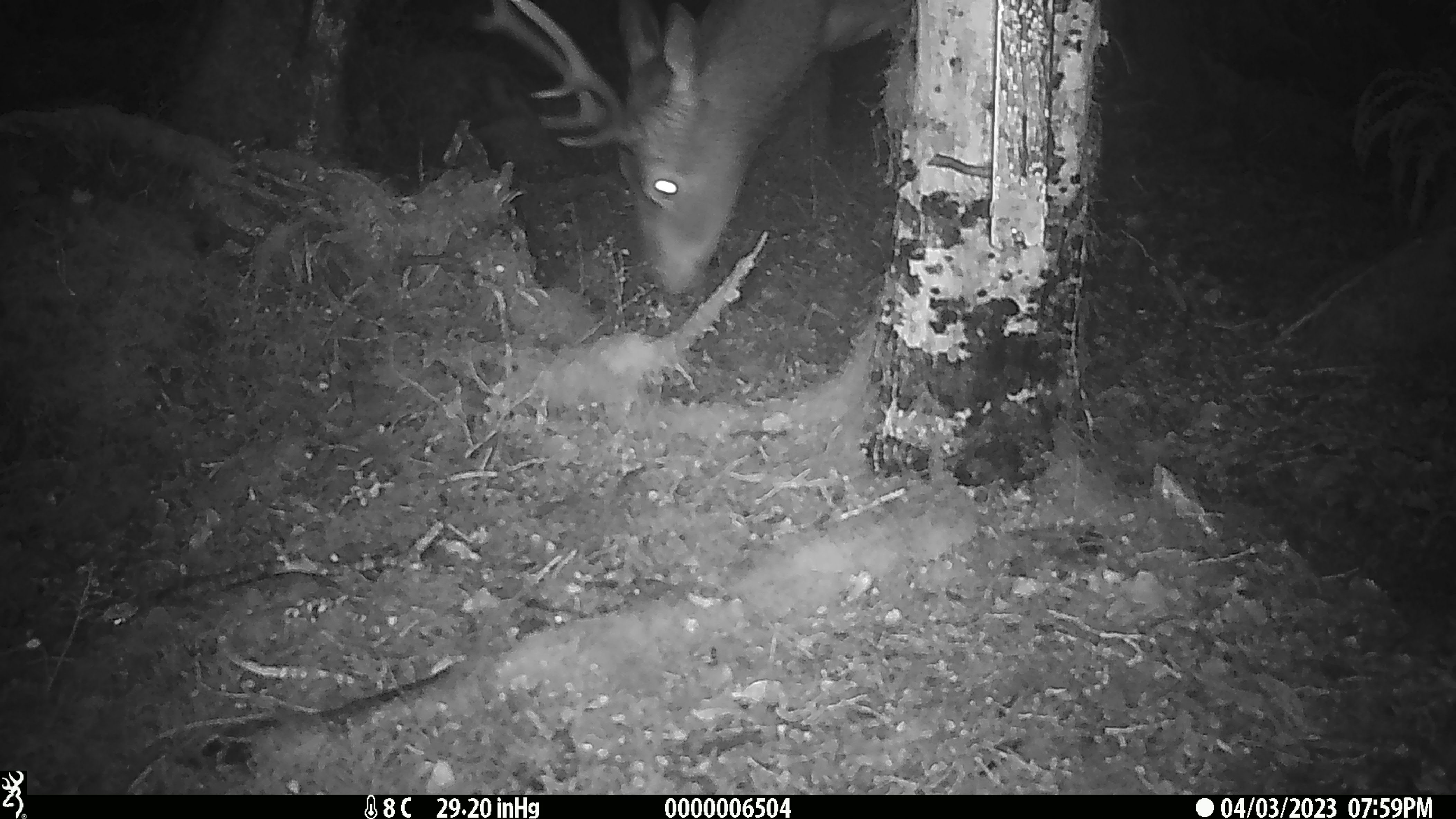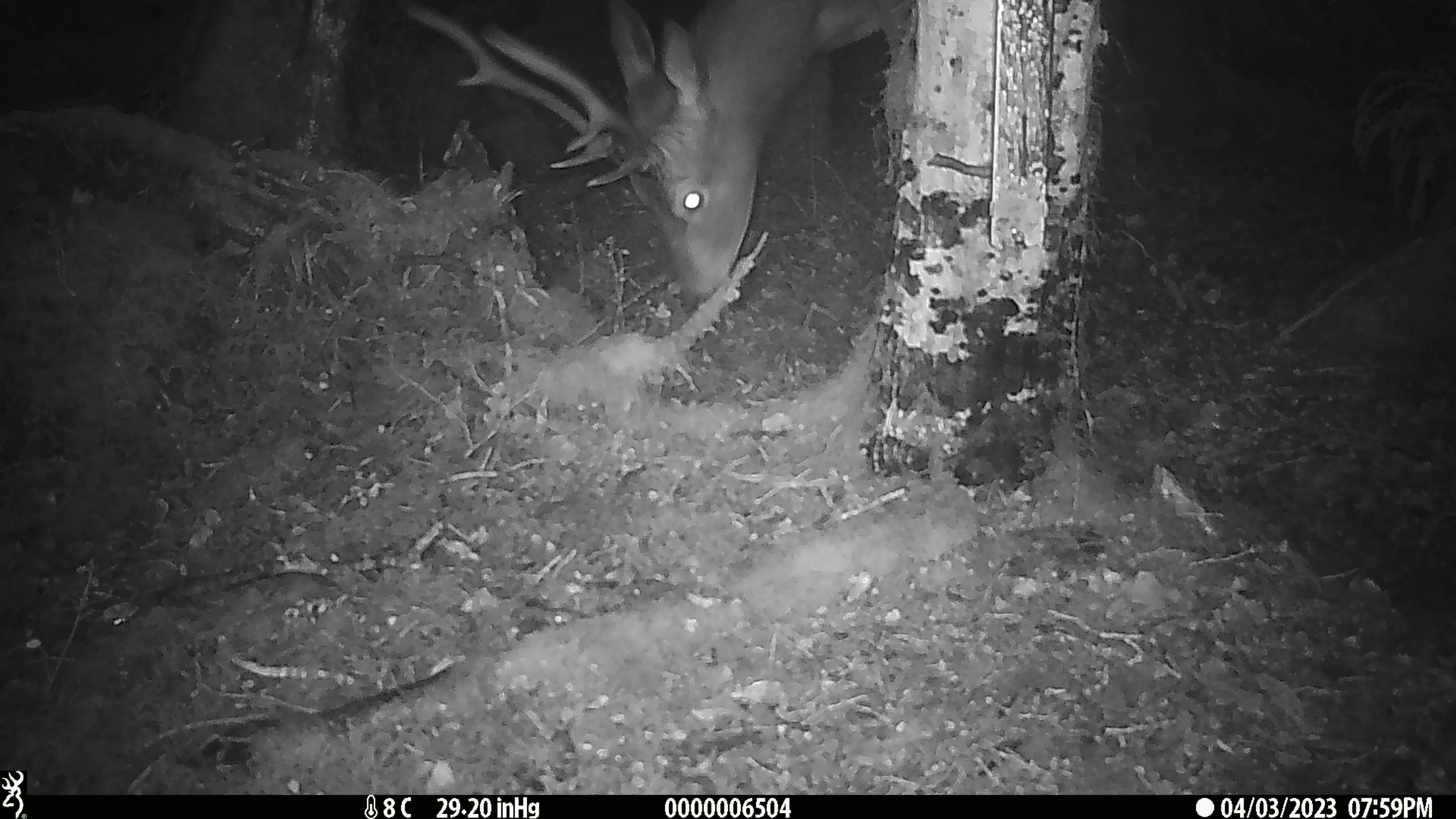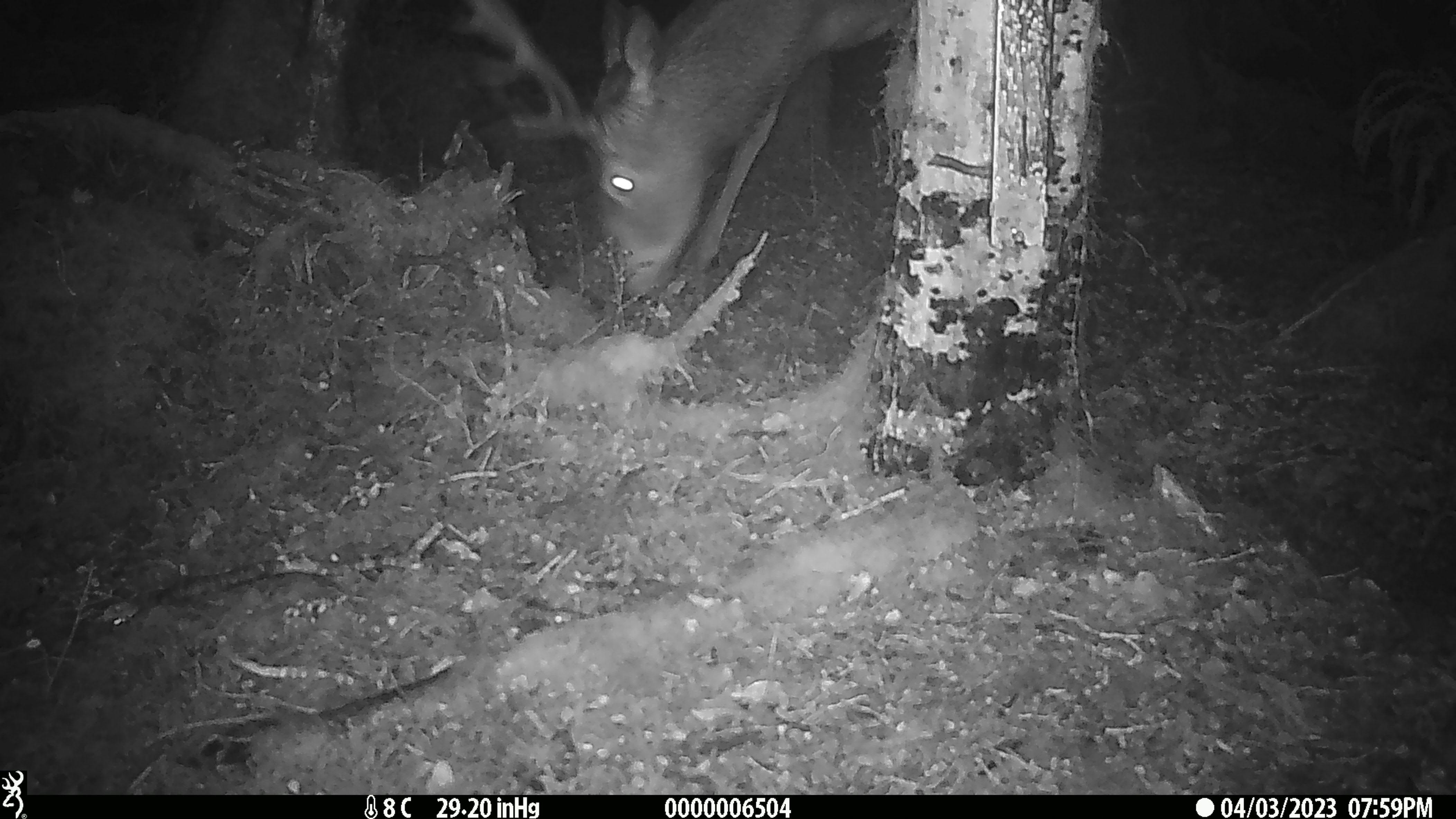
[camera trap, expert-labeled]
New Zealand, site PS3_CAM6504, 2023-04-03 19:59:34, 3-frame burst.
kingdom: Animalia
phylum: Chordata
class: Mammalia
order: Artiodactyla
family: Cervidae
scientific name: Cervidae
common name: deer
Deer (Cervidae).